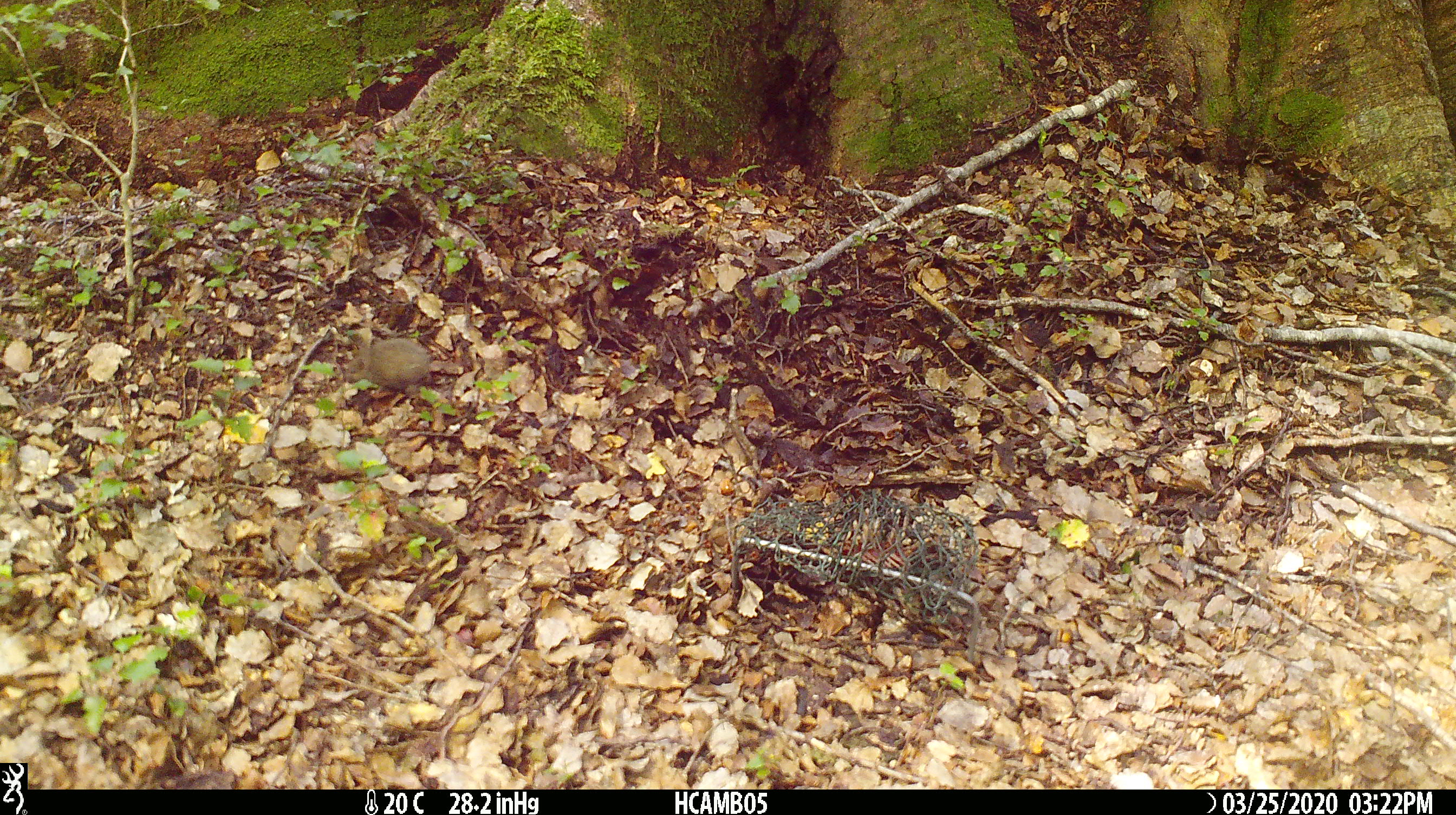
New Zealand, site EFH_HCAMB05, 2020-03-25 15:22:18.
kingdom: Animalia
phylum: Chordata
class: Mammalia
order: Rodentia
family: Muridae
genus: Mus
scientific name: Mus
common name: mouse